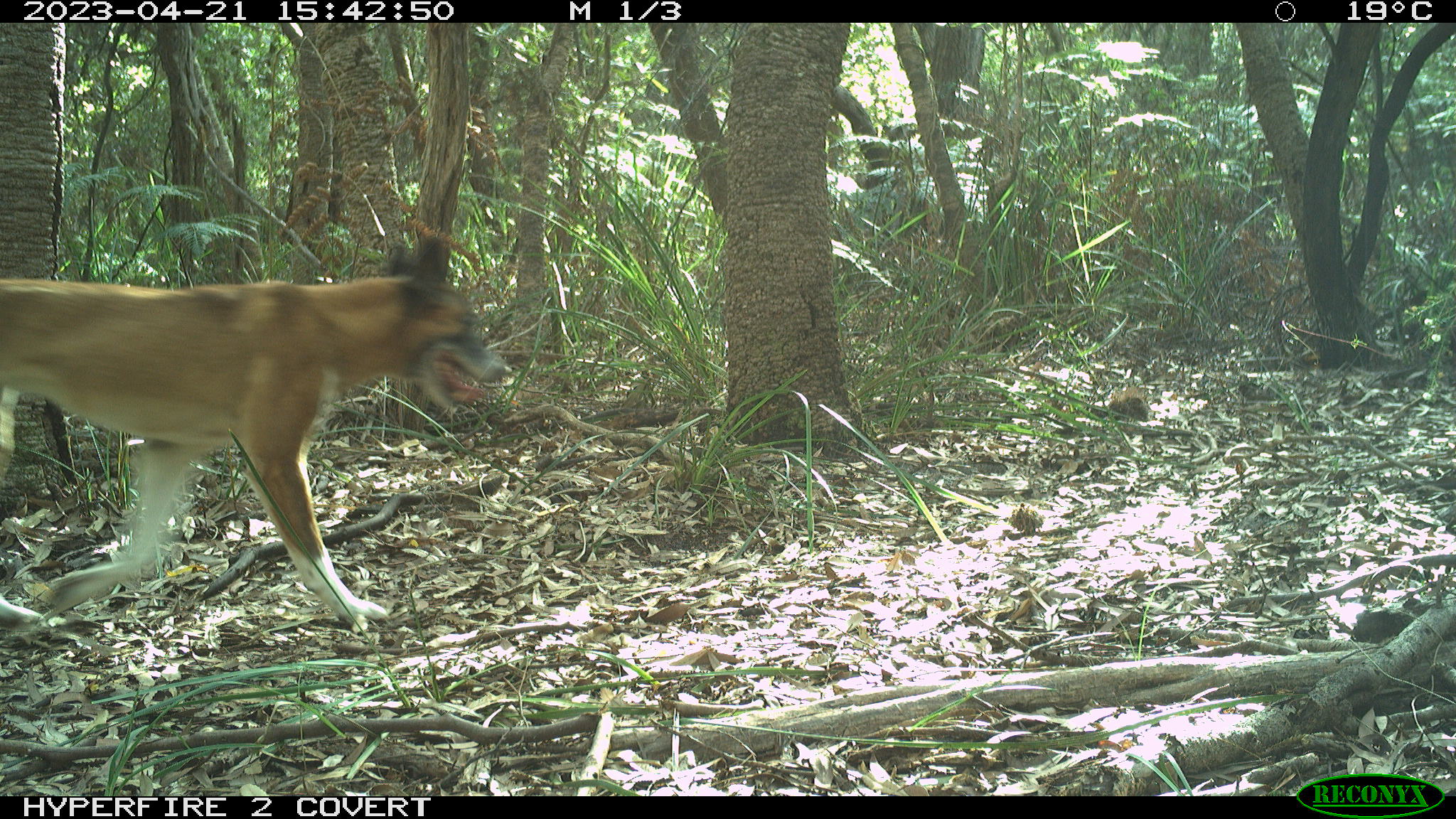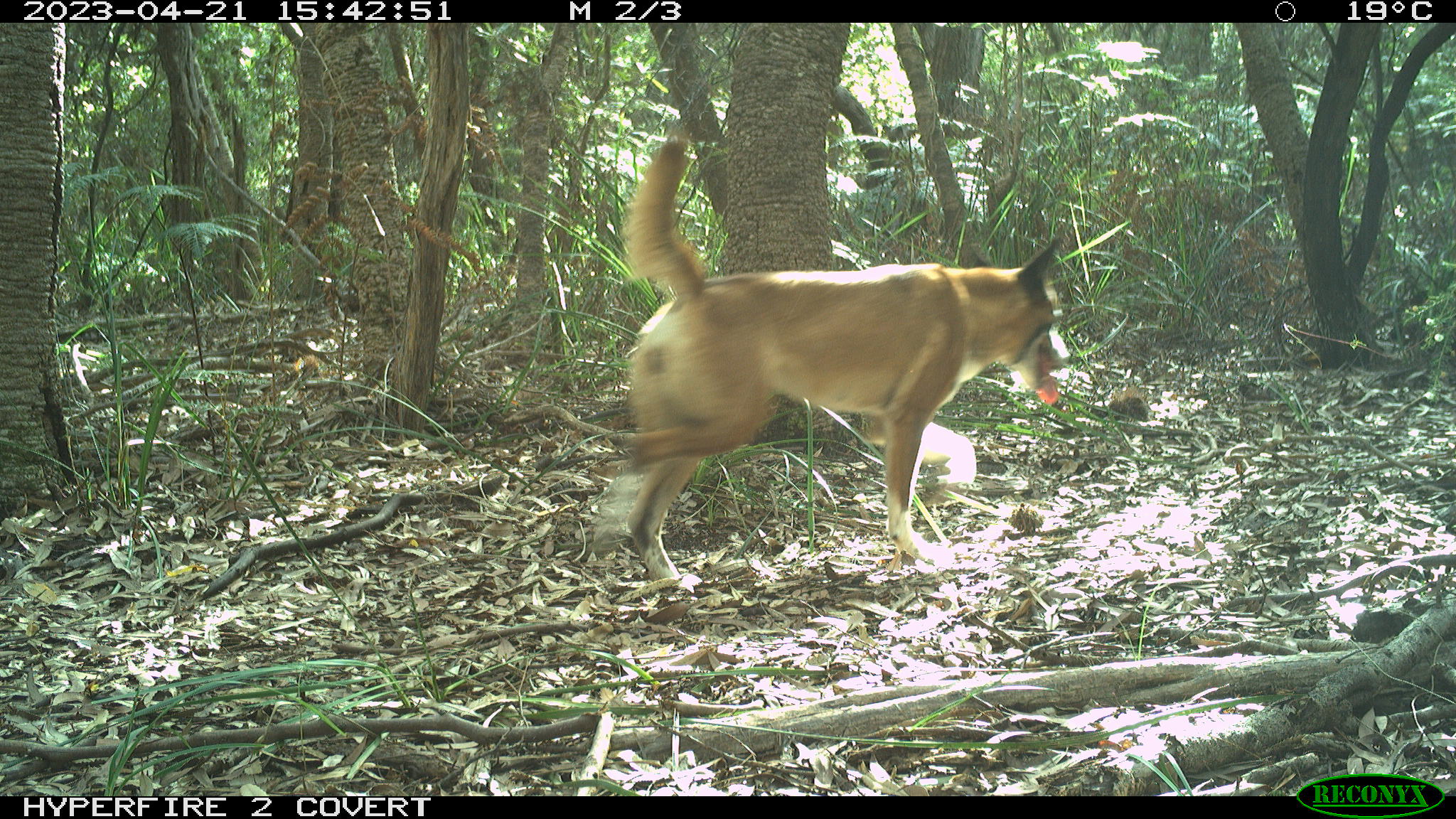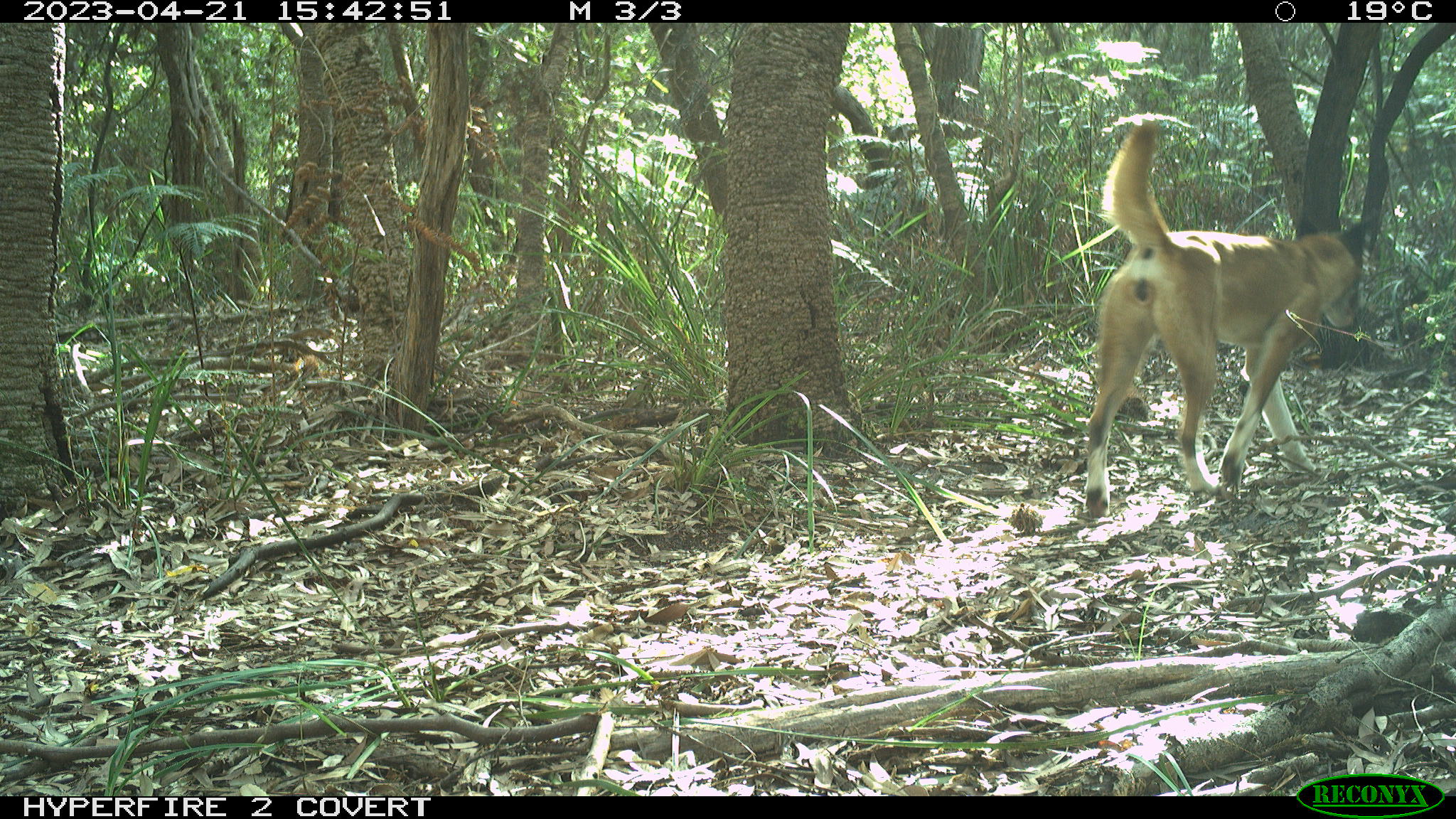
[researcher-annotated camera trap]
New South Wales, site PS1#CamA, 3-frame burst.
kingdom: Animalia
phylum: Chordata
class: Mammalia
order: Carnivora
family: Canidae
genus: Canis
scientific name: Canis familiaris dingo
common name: dingo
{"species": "dingo (Canis familiaris dingo)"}